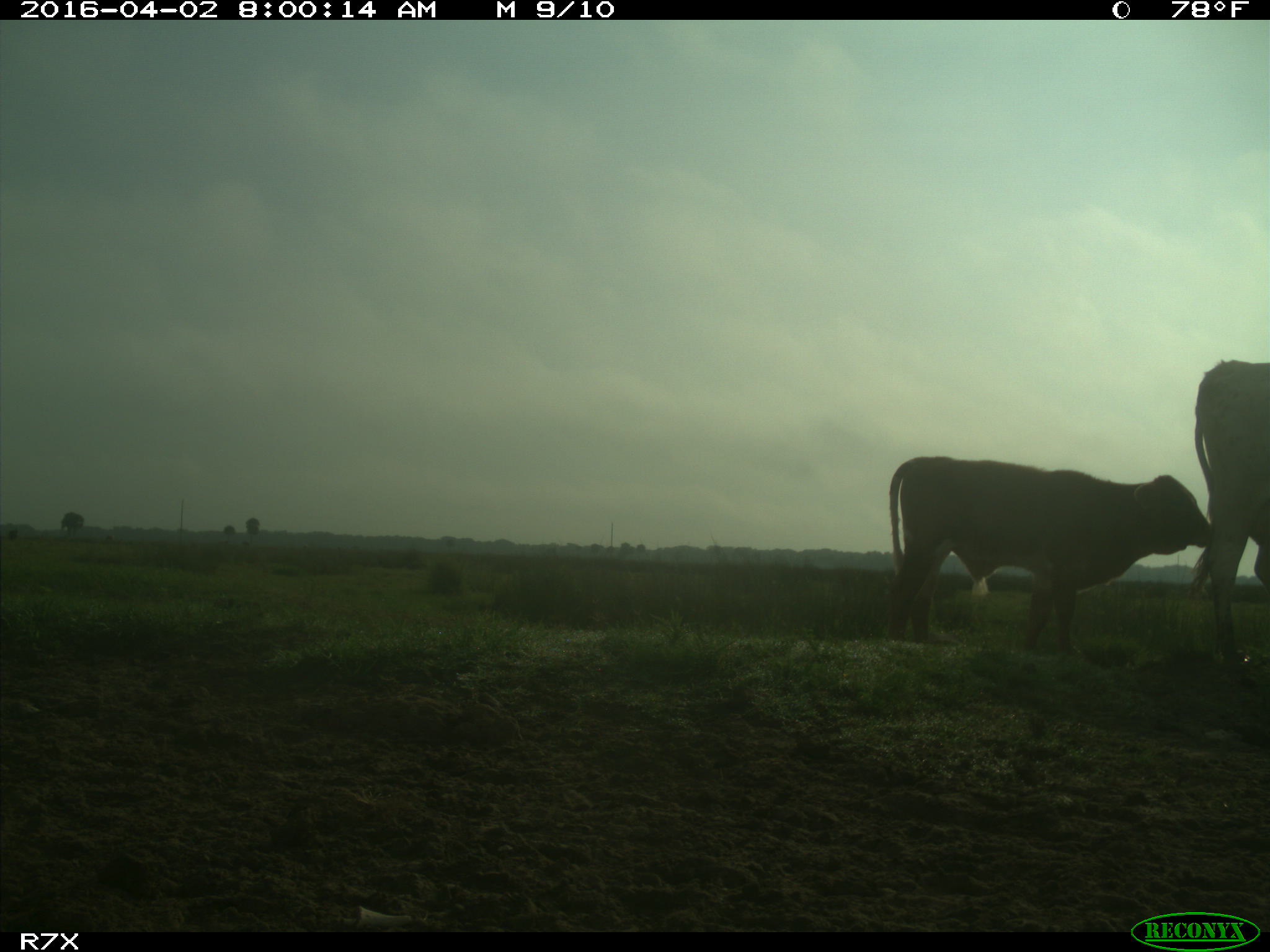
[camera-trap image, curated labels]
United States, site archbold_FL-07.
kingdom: Animalia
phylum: Chordata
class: Mammalia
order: Artiodactyla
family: Bovidae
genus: Bos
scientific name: Bos taurus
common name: domestic cow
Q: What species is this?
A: Bos taurus (domestic cow).